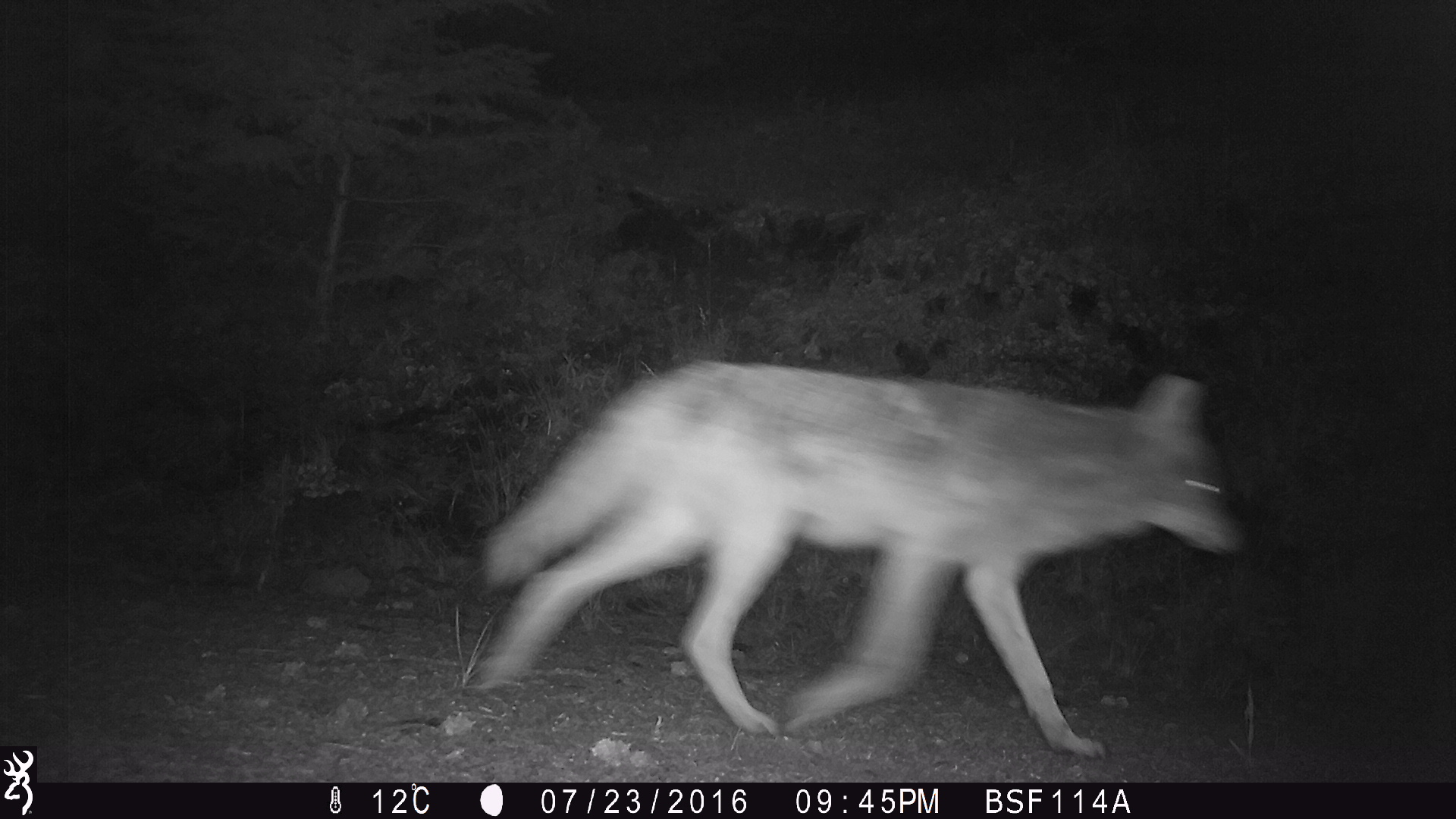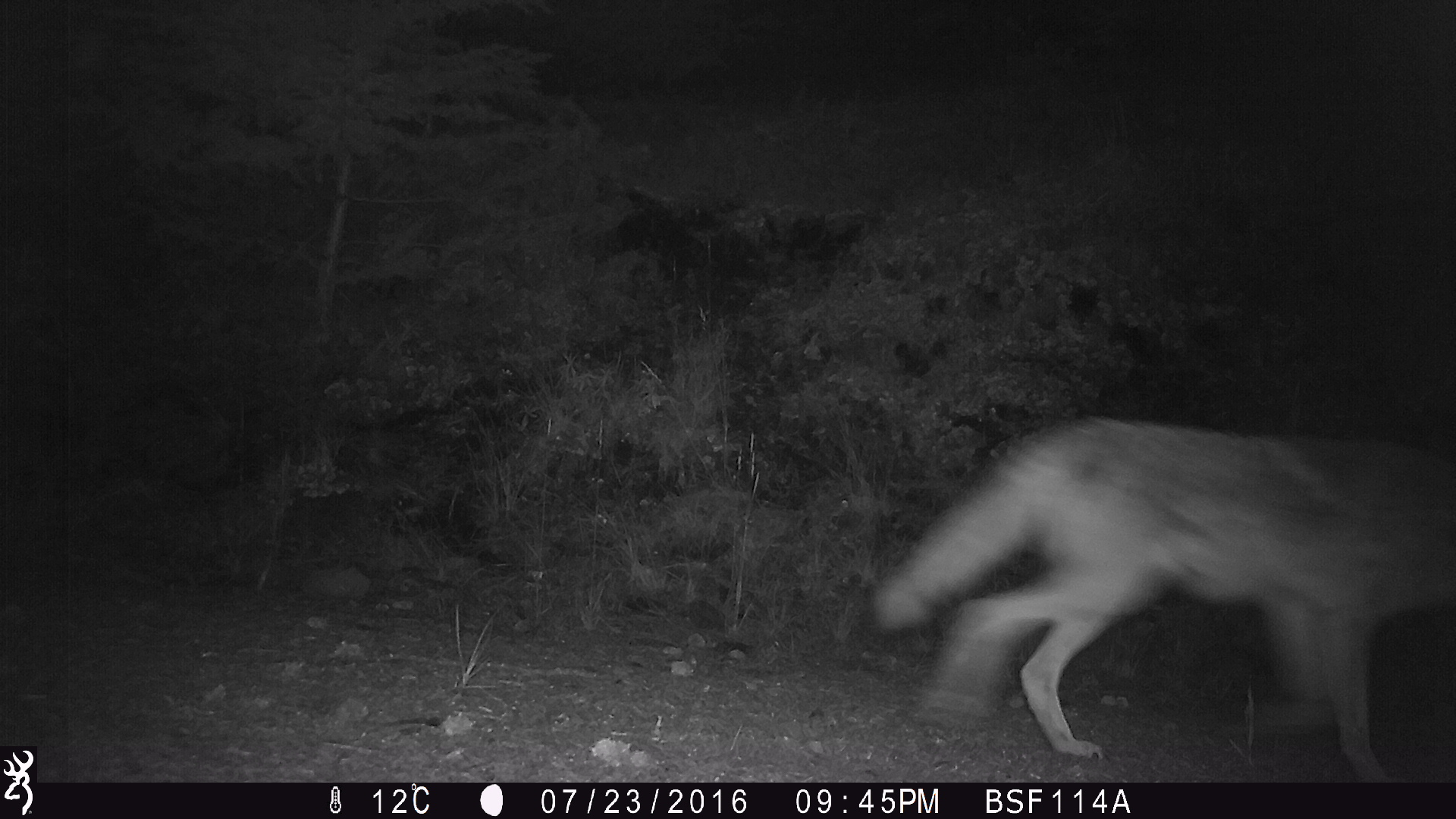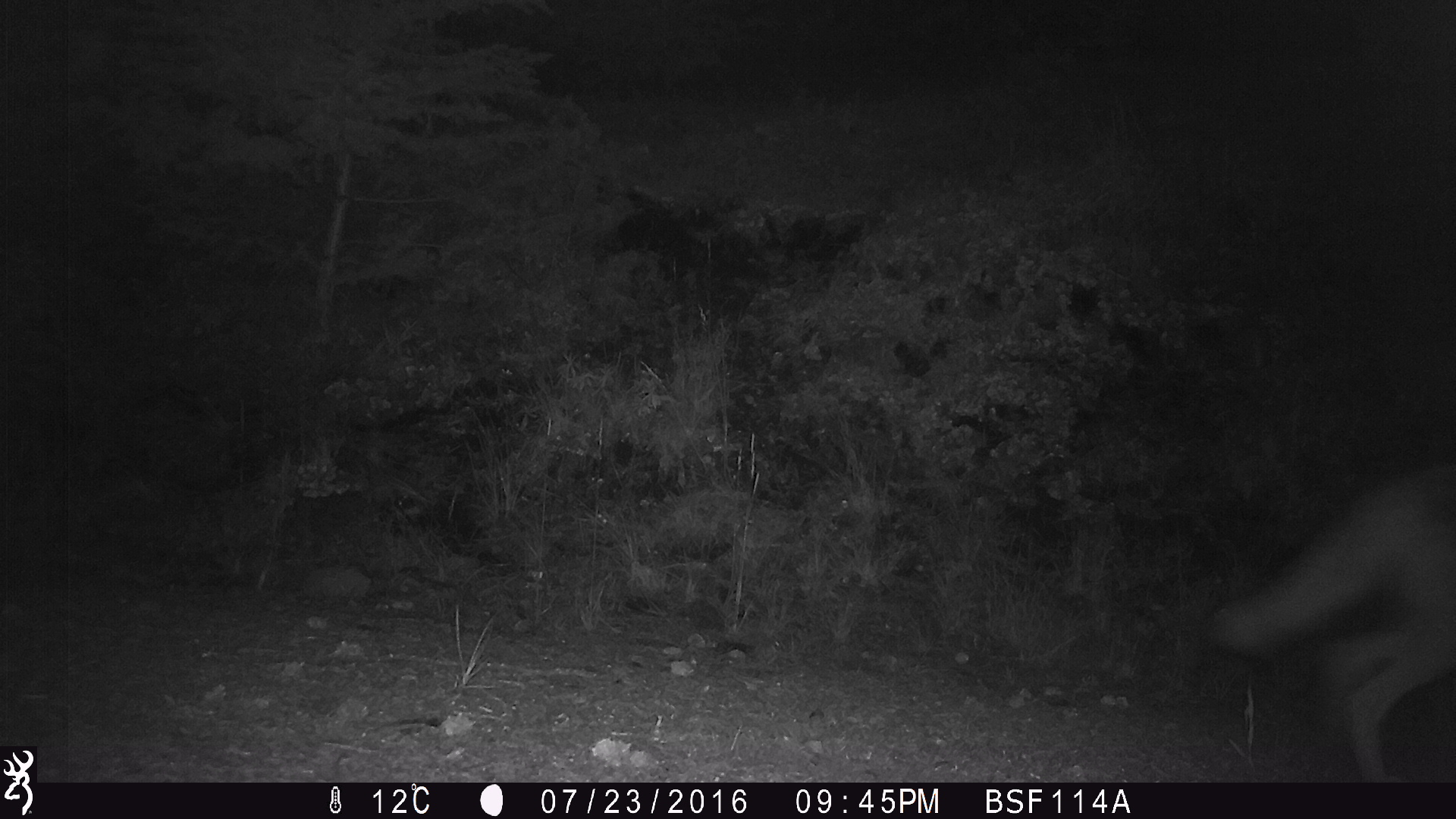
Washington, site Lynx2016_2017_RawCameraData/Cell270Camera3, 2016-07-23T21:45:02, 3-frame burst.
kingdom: Animalia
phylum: Chordata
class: Mammalia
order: Carnivora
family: Canidae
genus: Canis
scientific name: Canis latrans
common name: coyote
Canis latrans (coyote). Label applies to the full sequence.